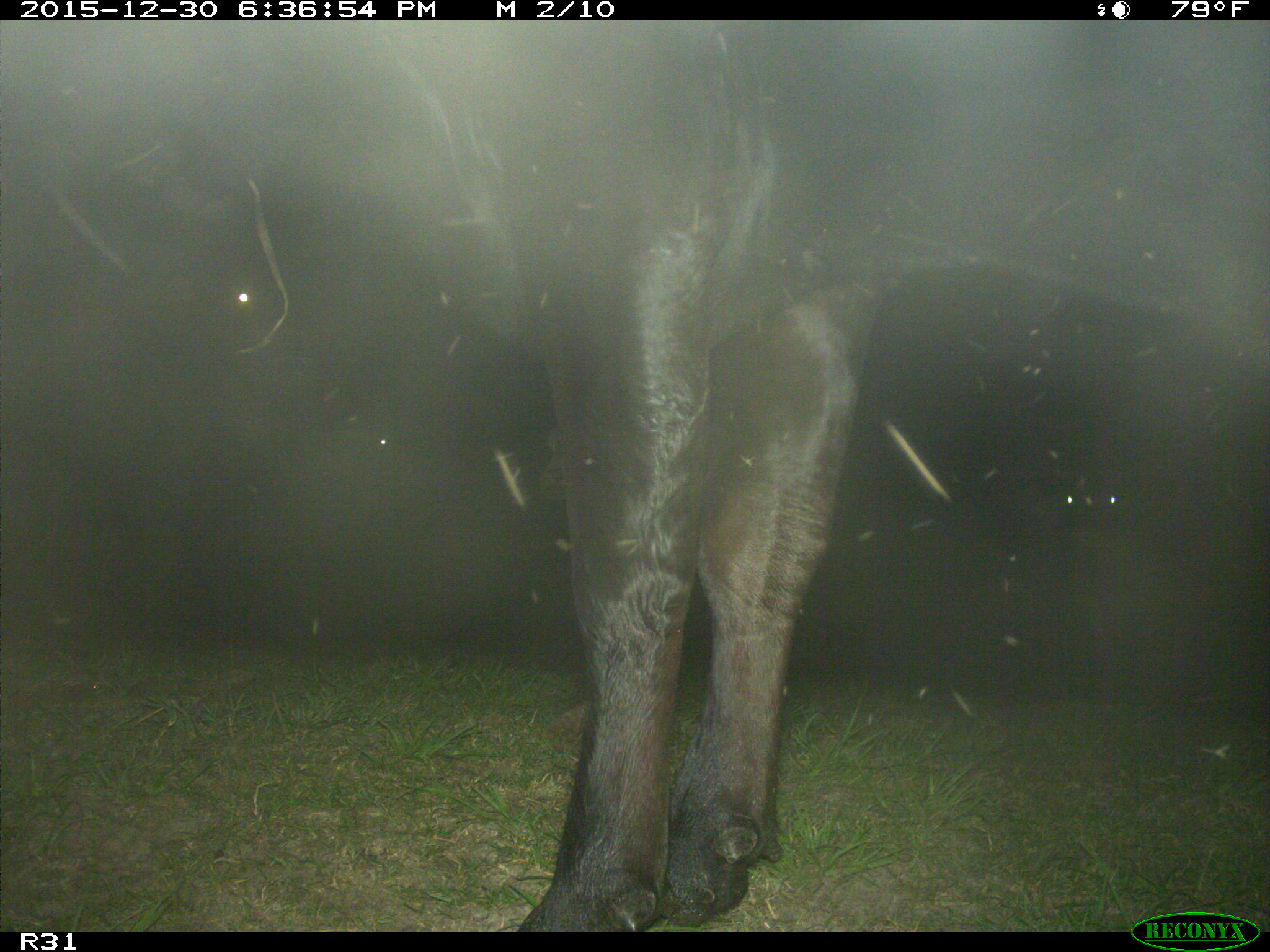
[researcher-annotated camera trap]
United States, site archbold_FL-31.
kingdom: Animalia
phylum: Chordata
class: Mammalia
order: Artiodactyla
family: Bovidae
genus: Bos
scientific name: Bos taurus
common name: domestic cow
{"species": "Bos taurus (domestic cow)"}